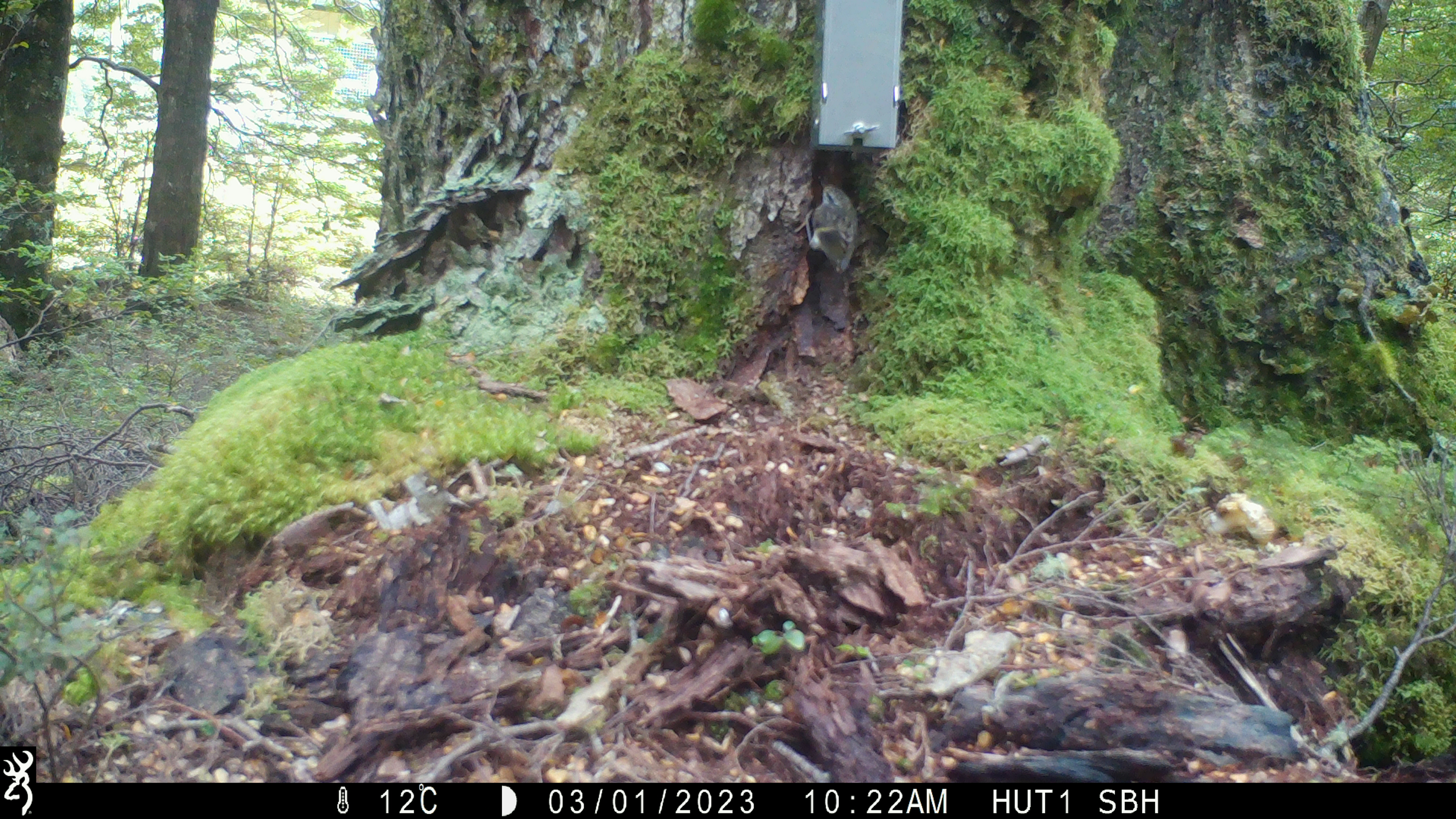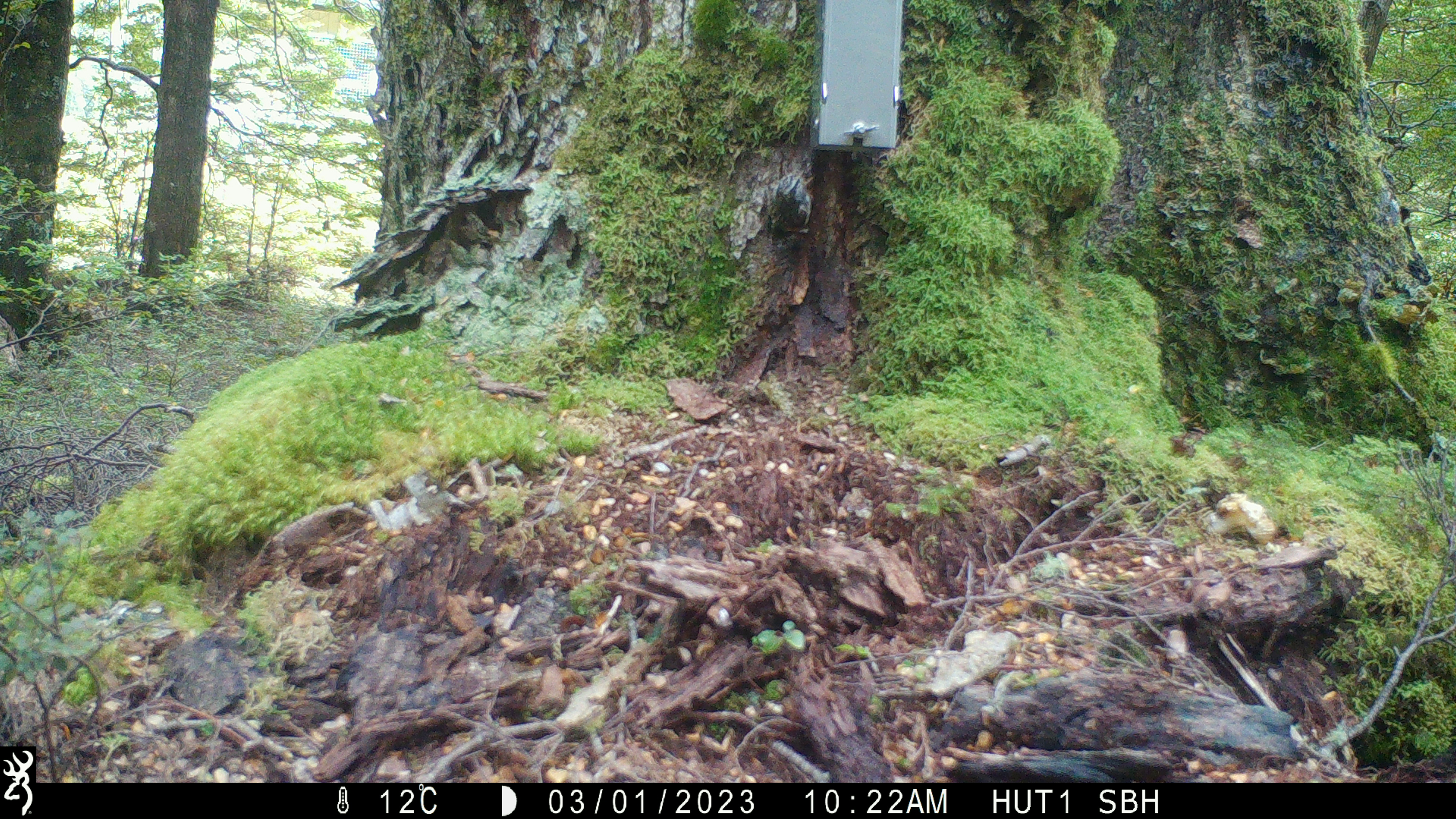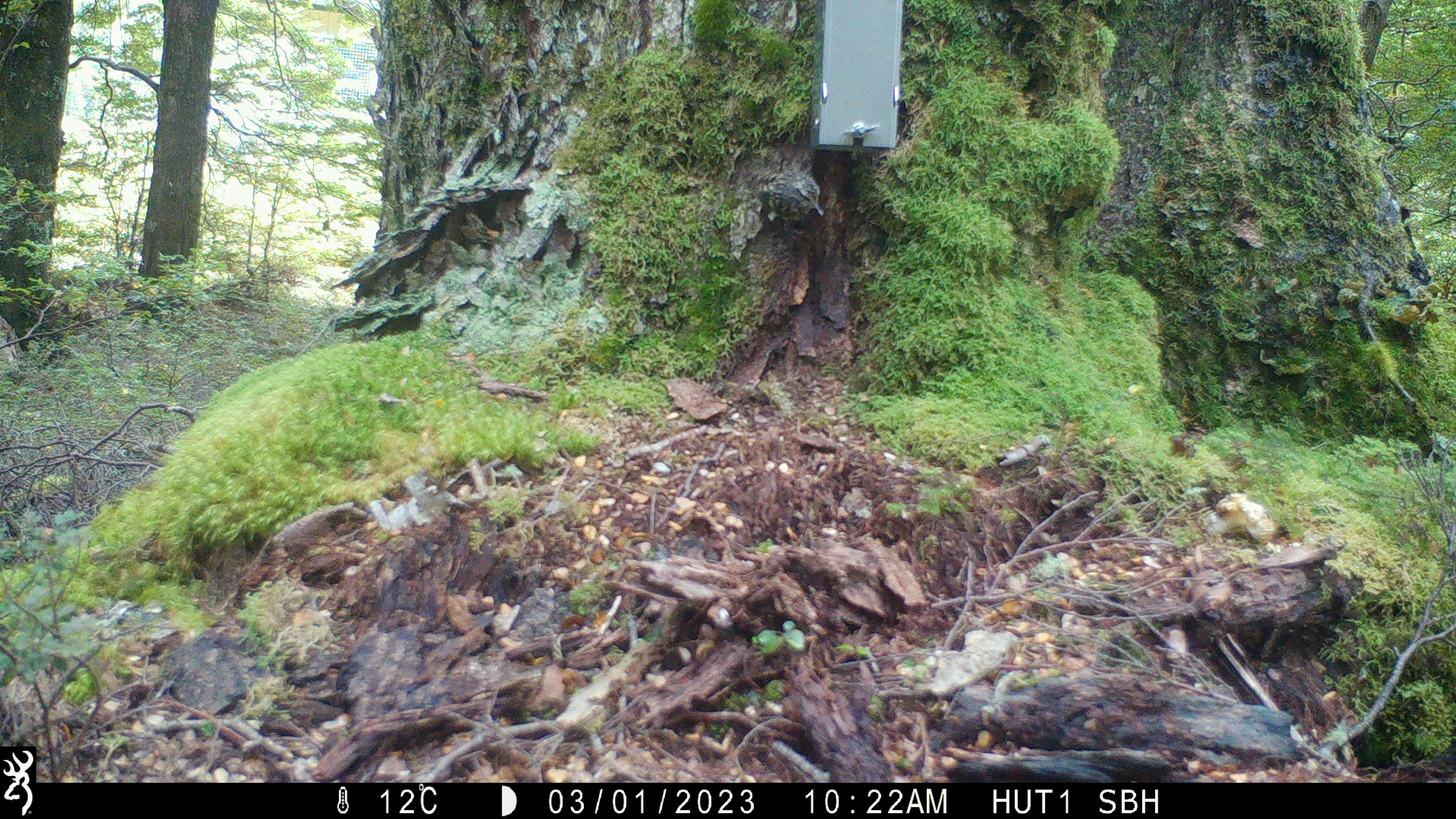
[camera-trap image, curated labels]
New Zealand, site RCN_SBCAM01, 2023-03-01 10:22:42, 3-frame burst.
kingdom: Animalia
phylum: Chordata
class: Aves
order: Passeriformes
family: Acanthisittidae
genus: Acanthisitta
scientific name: Acanthisitta chloris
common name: rifleman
Rifleman (Acanthisitta chloris).